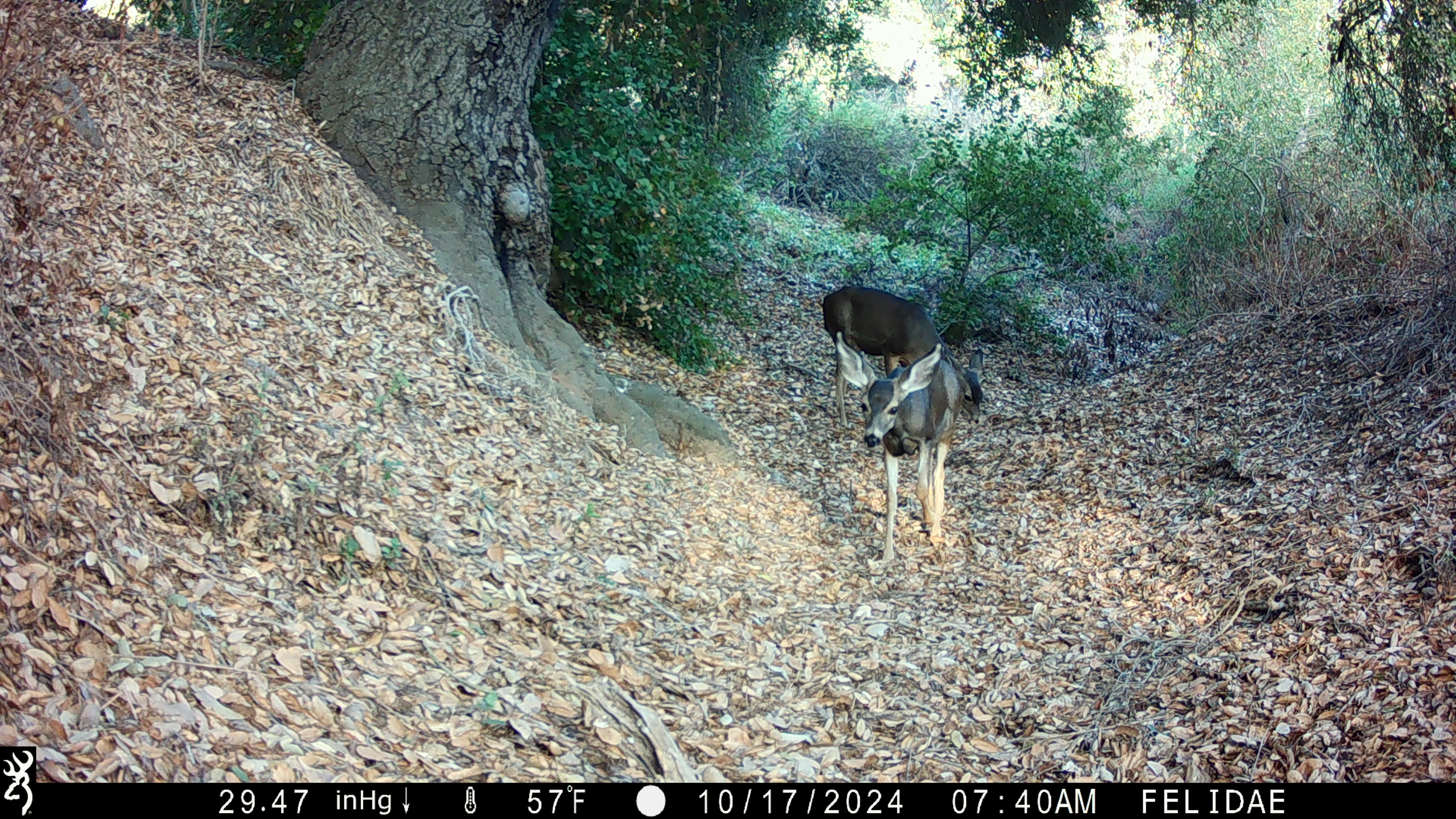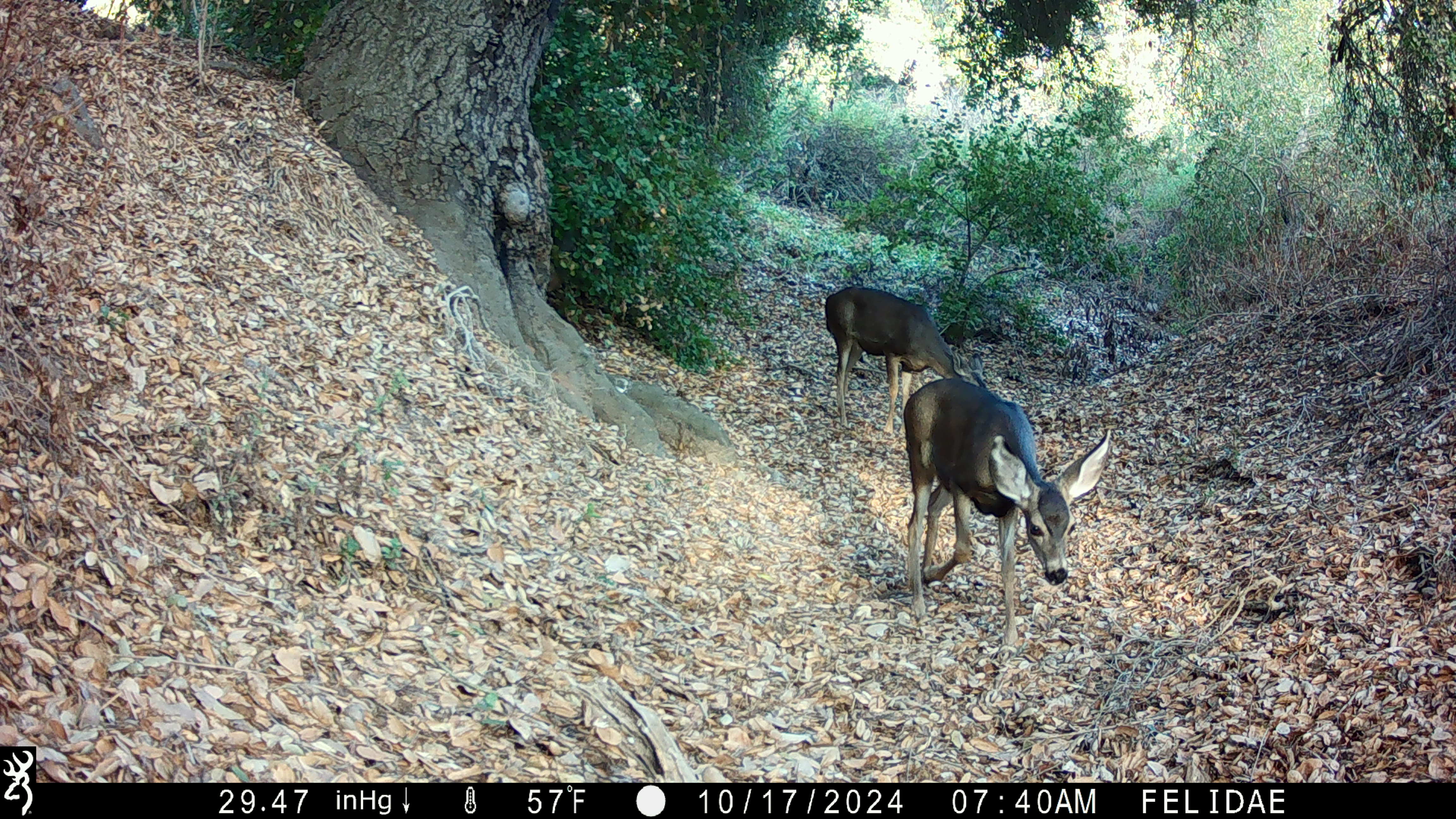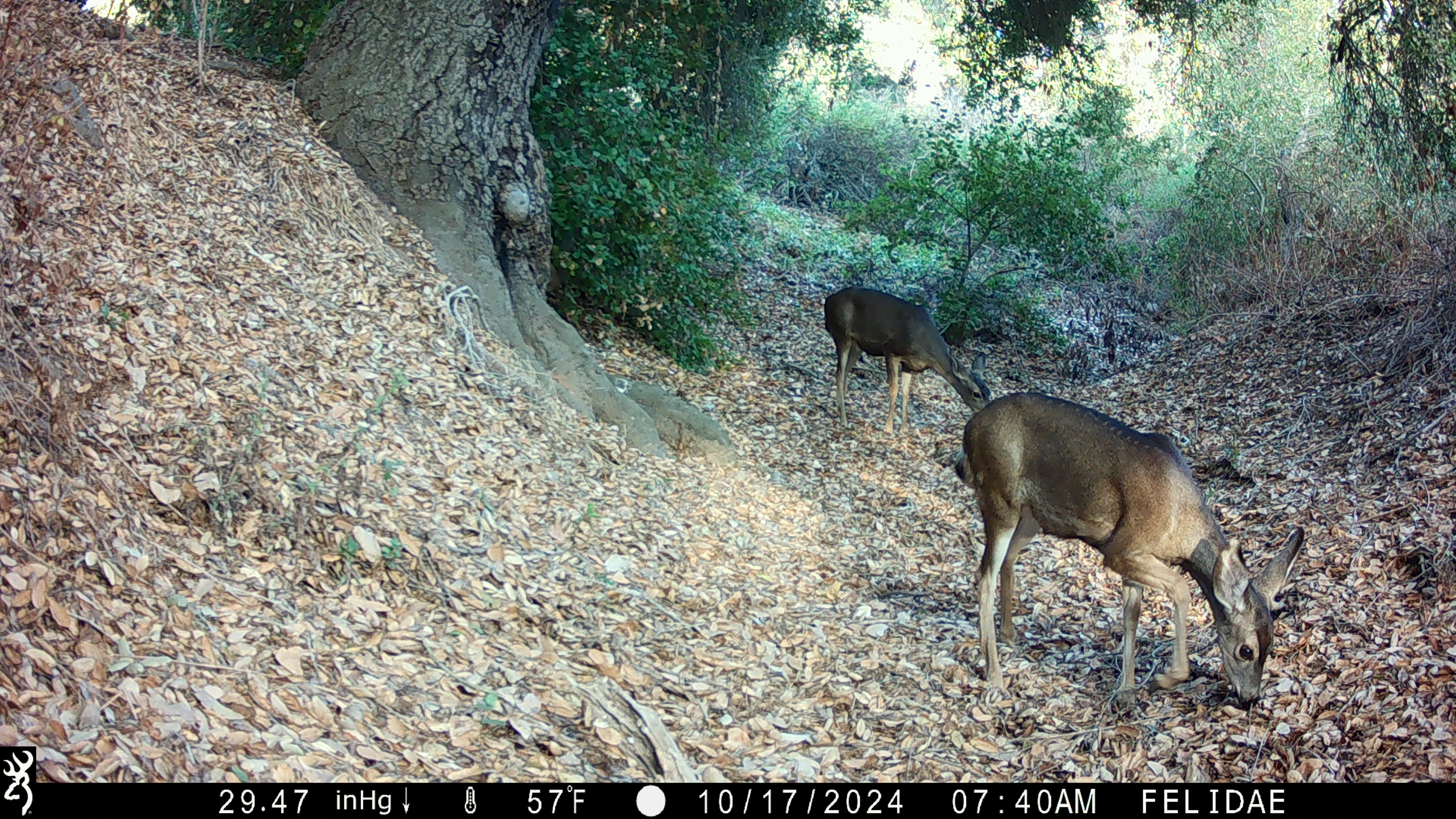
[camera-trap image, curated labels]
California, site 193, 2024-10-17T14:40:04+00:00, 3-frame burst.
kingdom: Animalia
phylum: Chordata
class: Mammalia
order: Artiodactyla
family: Cervidae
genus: Odocoileus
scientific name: Odocoileus hemionus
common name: mule deer